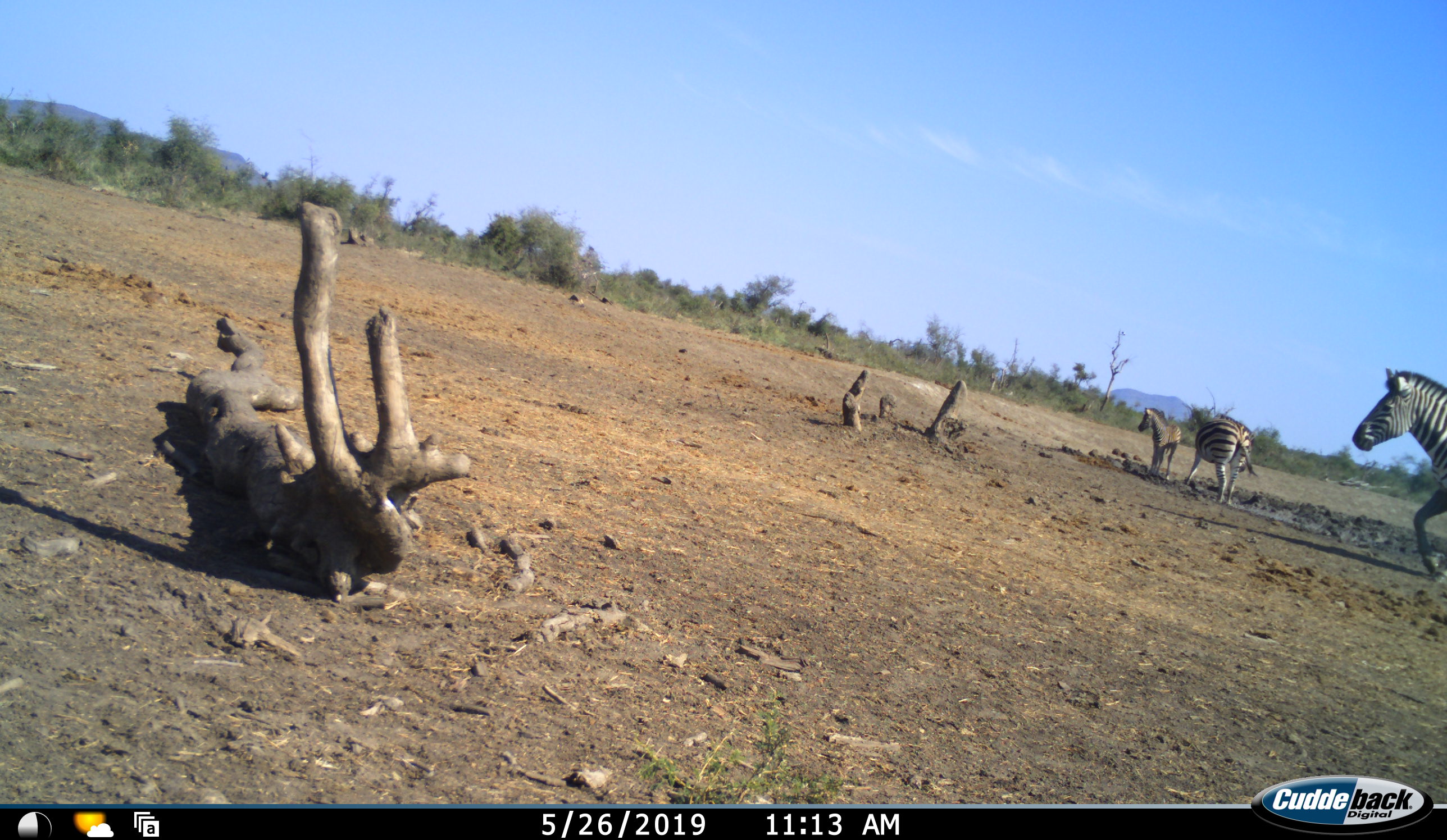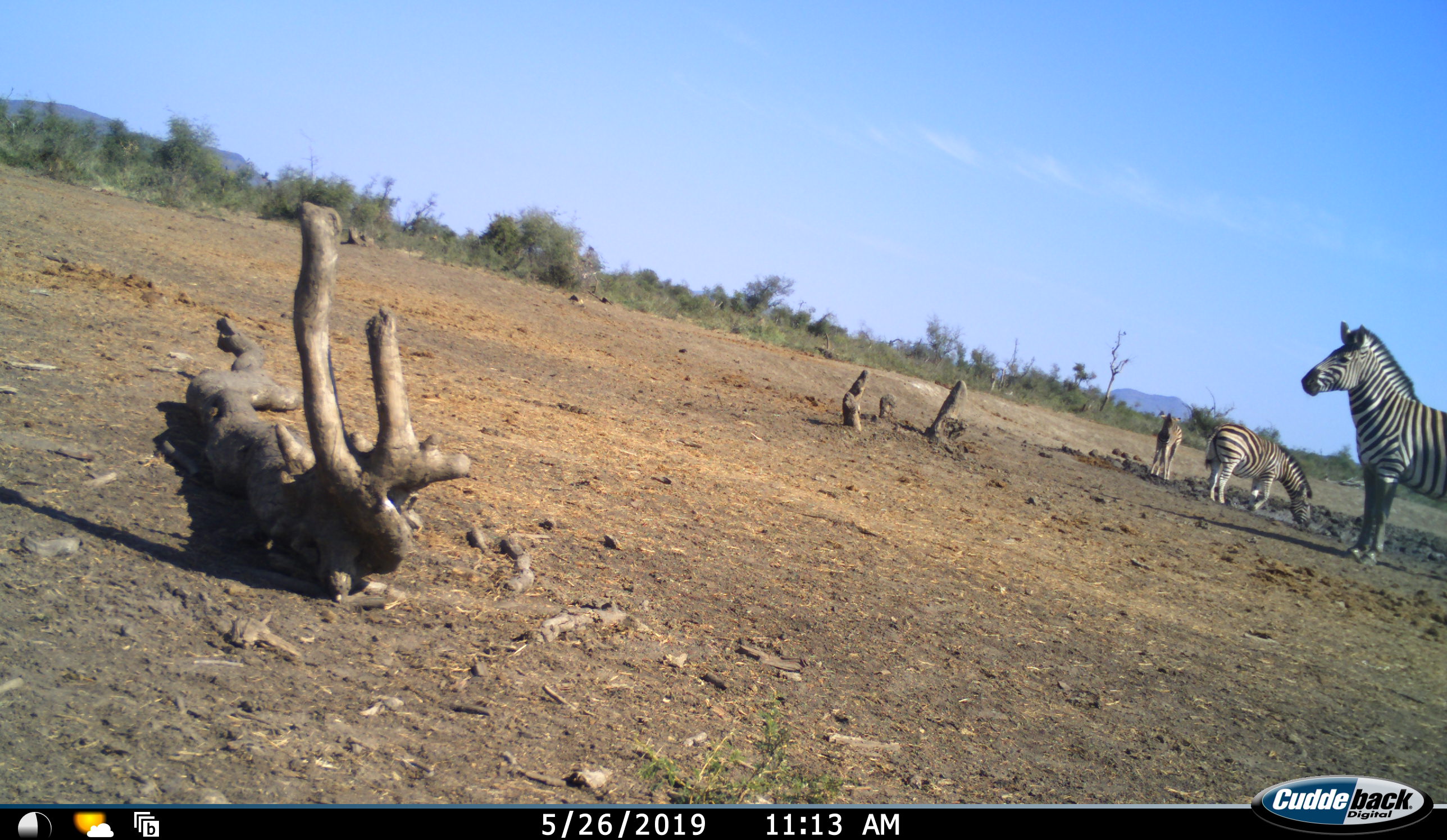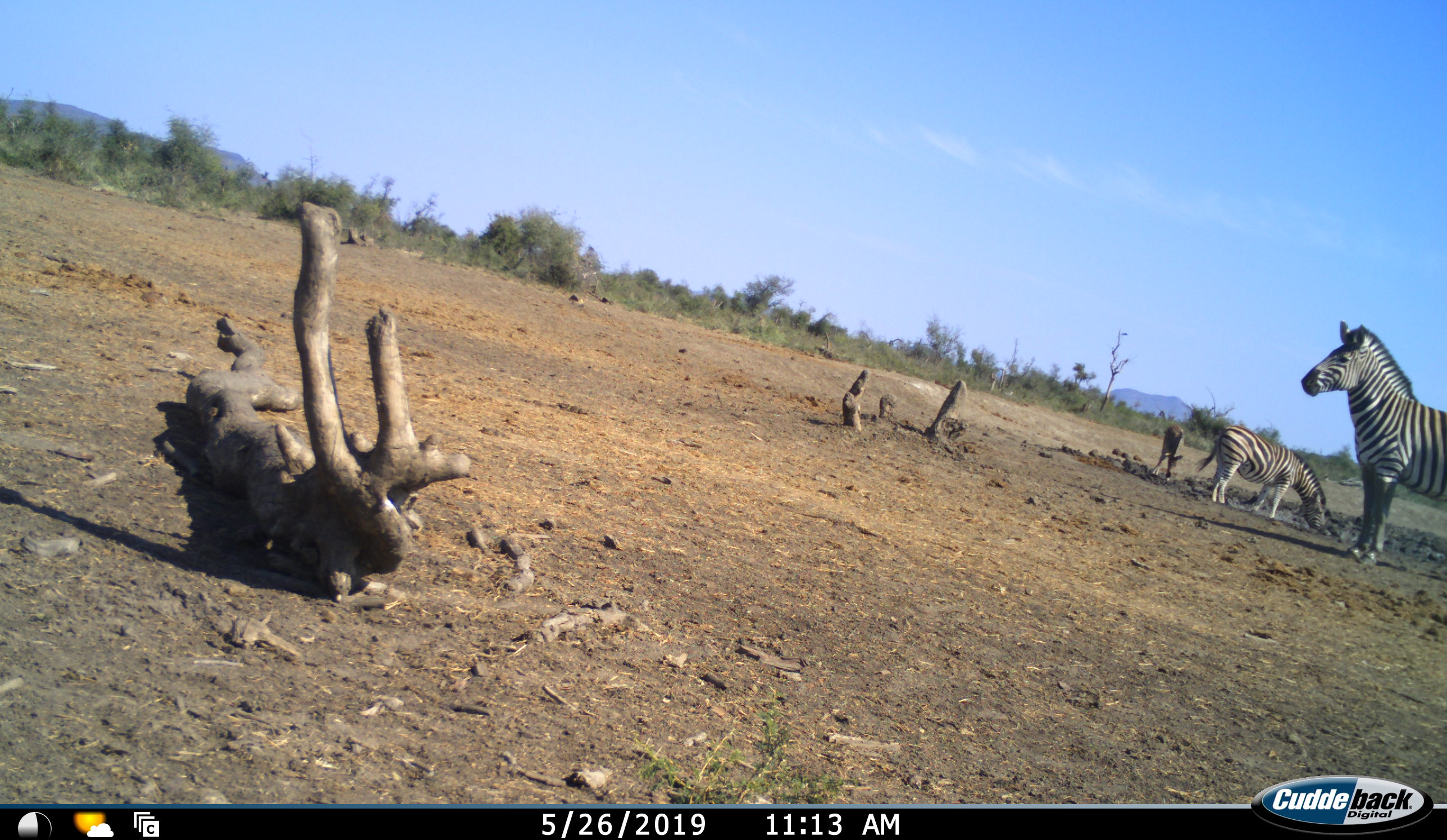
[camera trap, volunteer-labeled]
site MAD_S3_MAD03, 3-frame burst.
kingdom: Animalia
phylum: Chordata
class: Mammalia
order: Perissodactyla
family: Equidae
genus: Equus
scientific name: Equus quagga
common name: plains zebra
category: zebraplains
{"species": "zebraplains (plains zebra) (Equus quagga)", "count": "3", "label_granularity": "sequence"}